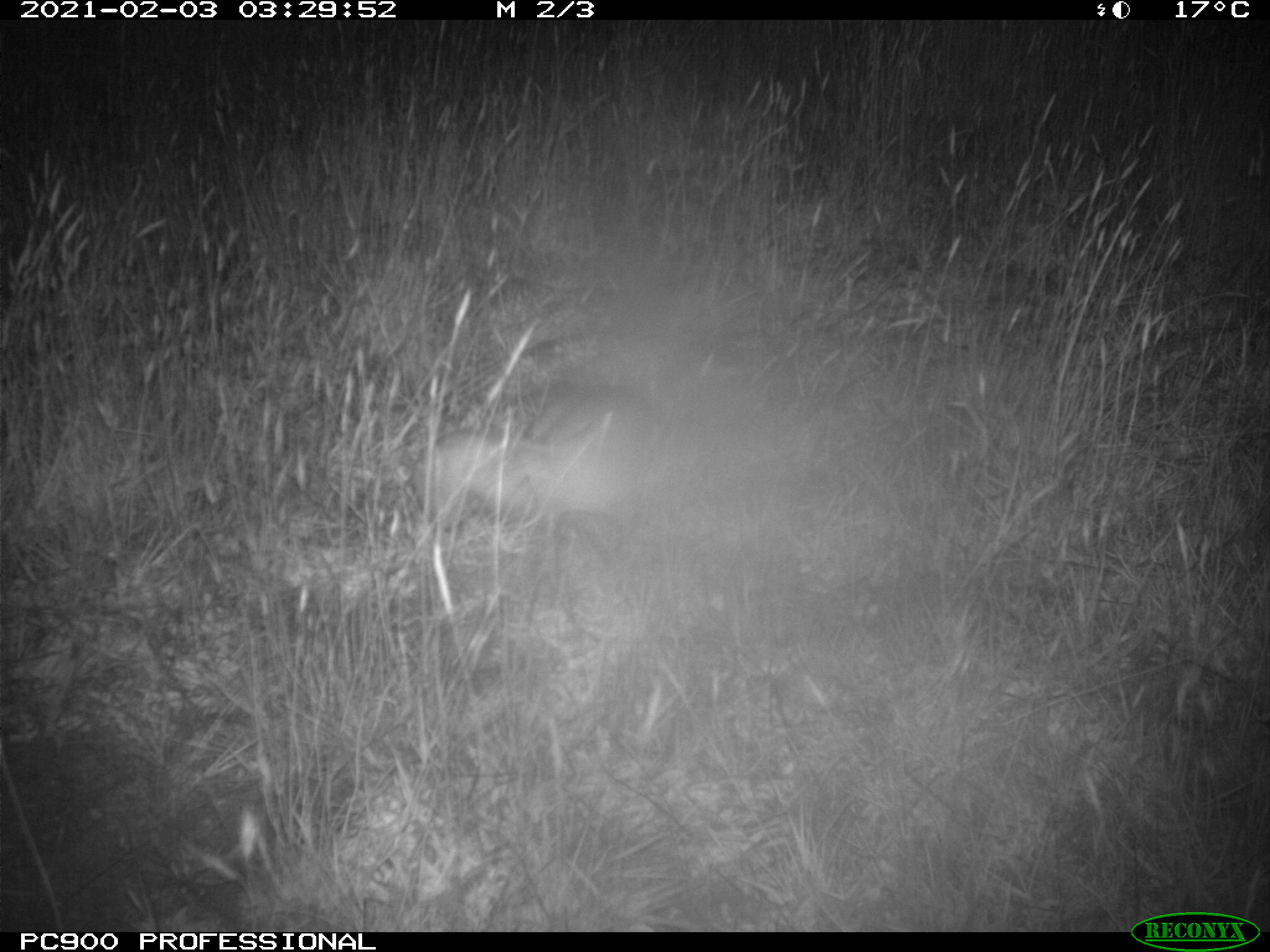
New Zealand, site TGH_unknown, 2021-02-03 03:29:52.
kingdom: Animalia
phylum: Chordata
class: Mammalia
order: Carnivora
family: Mustelidae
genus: Mustela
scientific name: Mustela furo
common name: ferret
Ferret (Mustela furo).